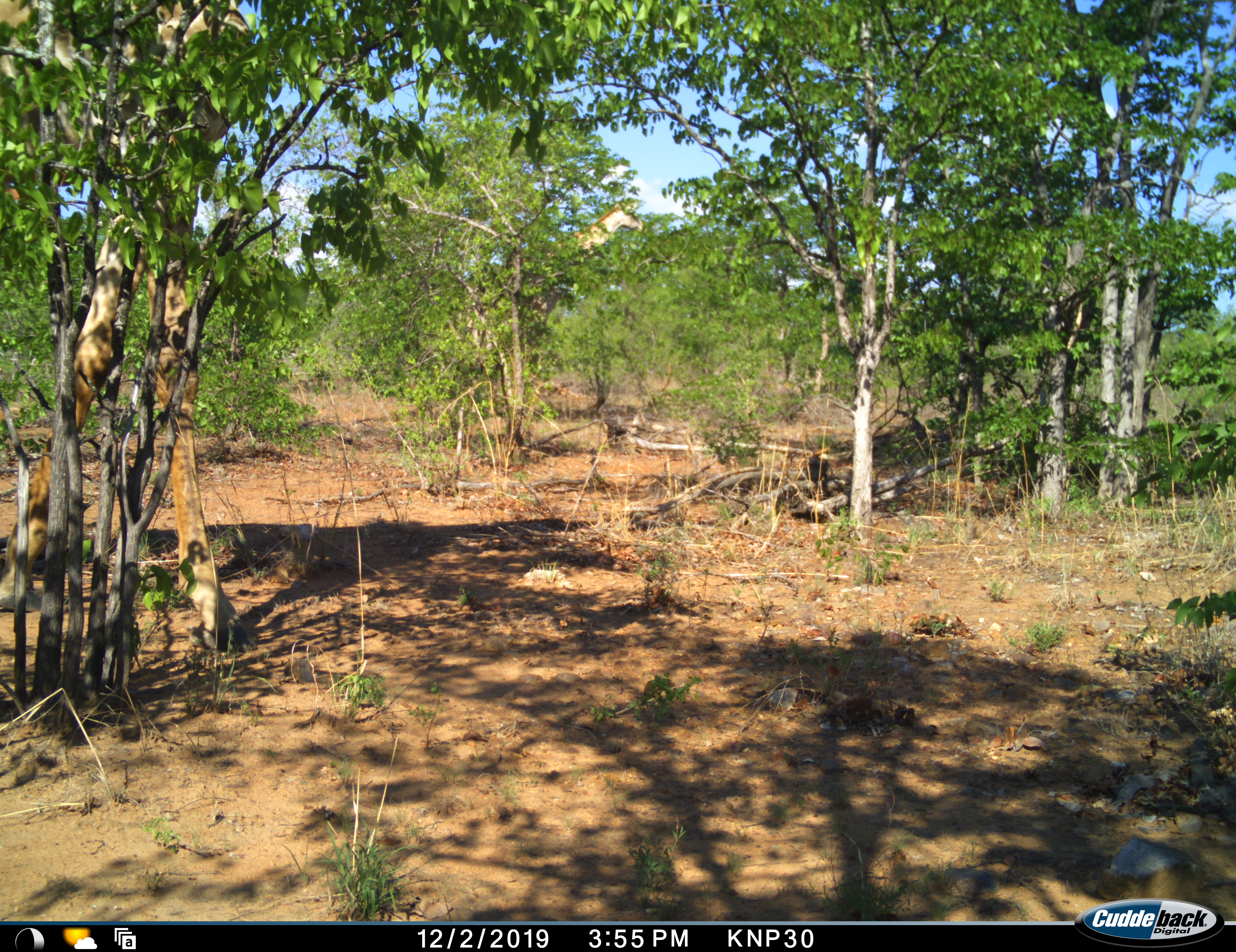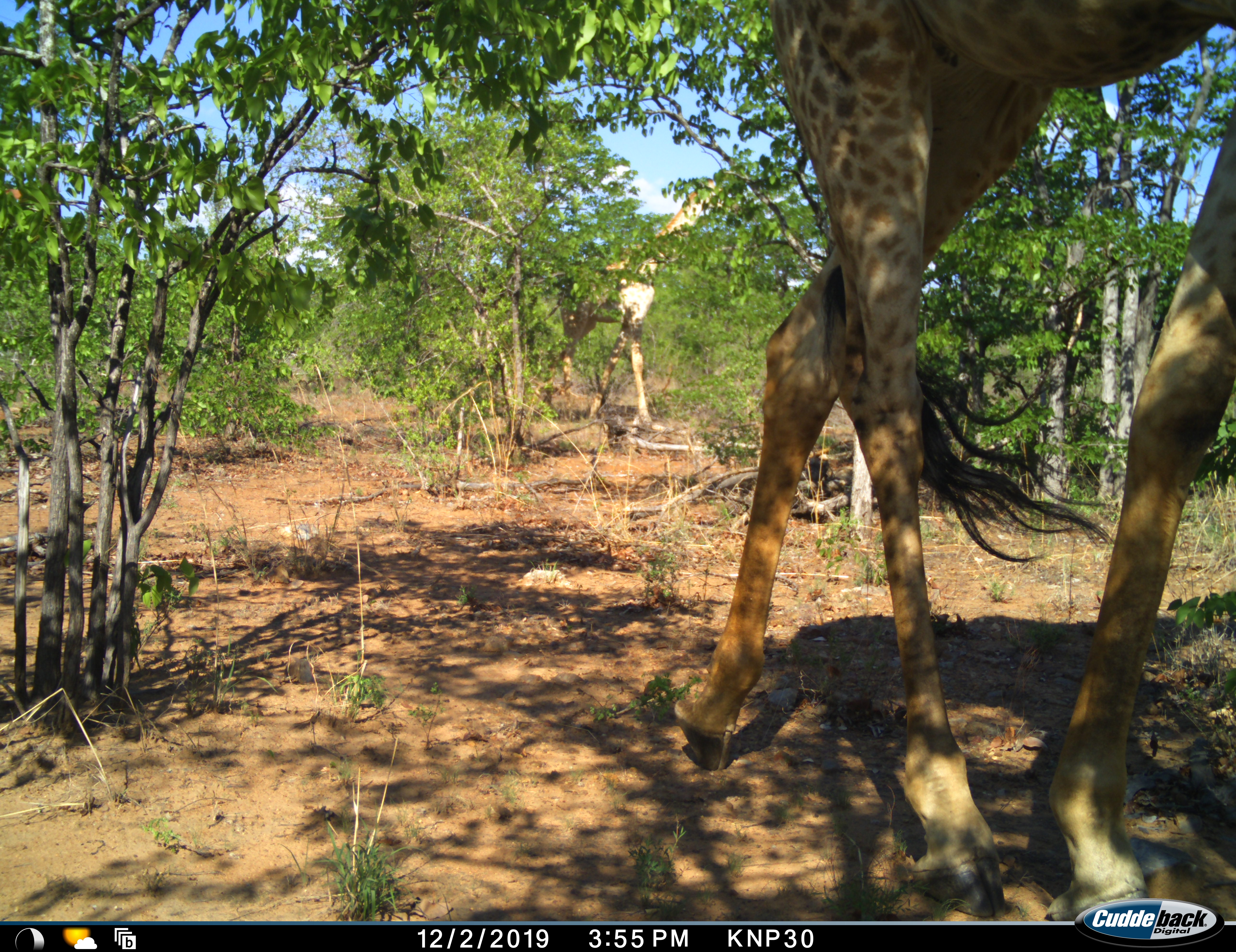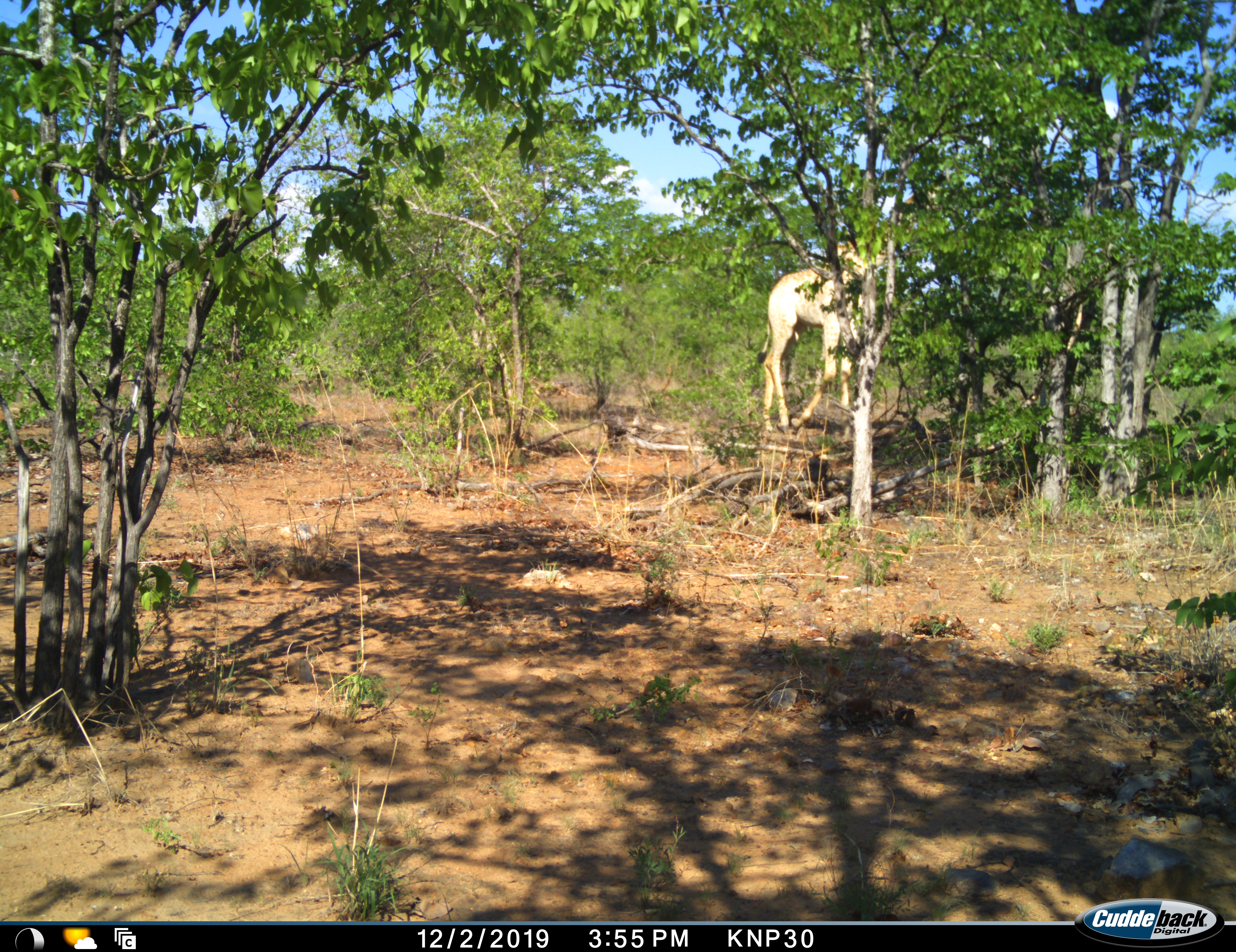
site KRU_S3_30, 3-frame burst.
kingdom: Animalia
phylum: Chordata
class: Mammalia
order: Artiodactyla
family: Giraffidae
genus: Giraffa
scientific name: Giraffa camelopardalis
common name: giraffe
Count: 2.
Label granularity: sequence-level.